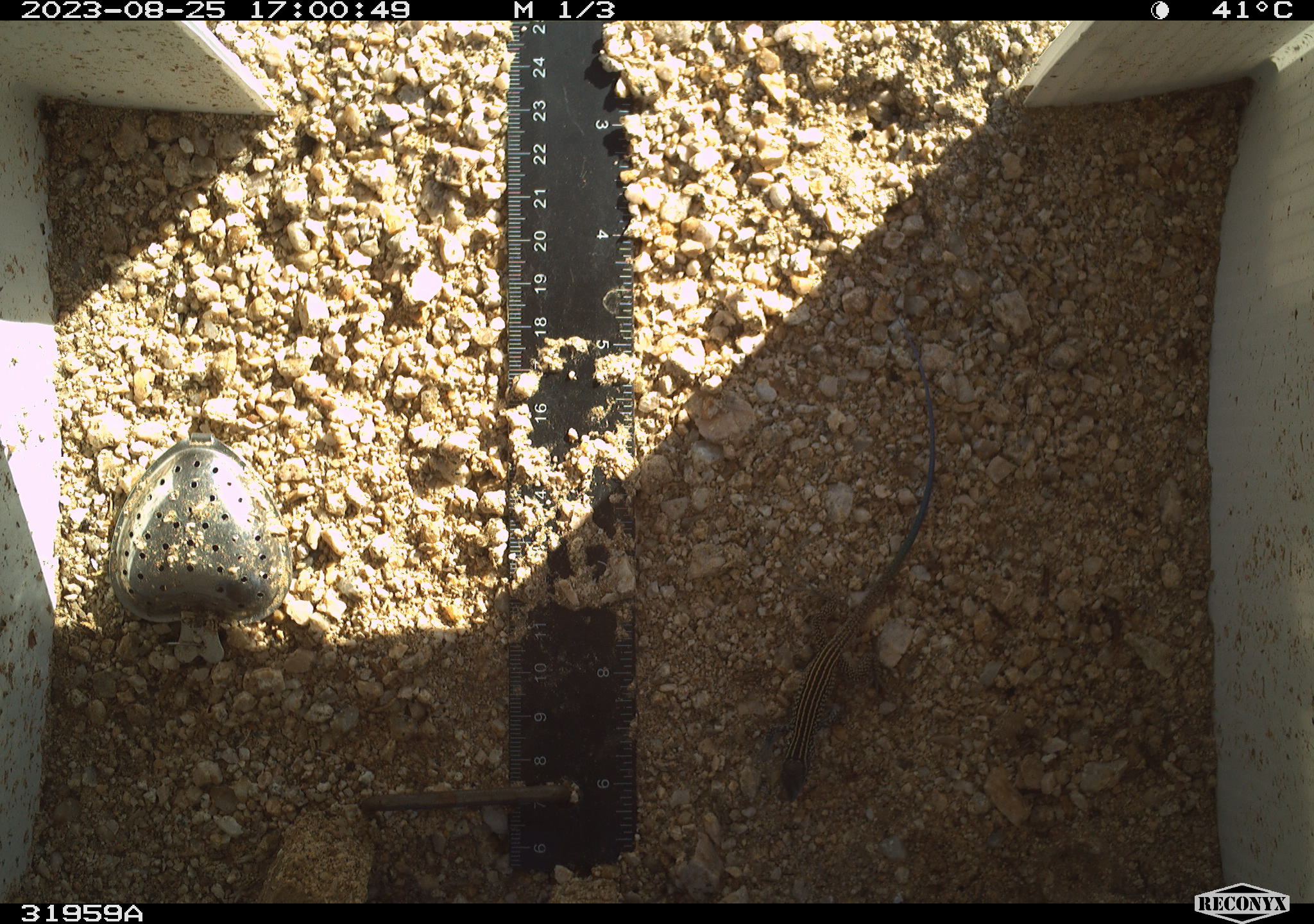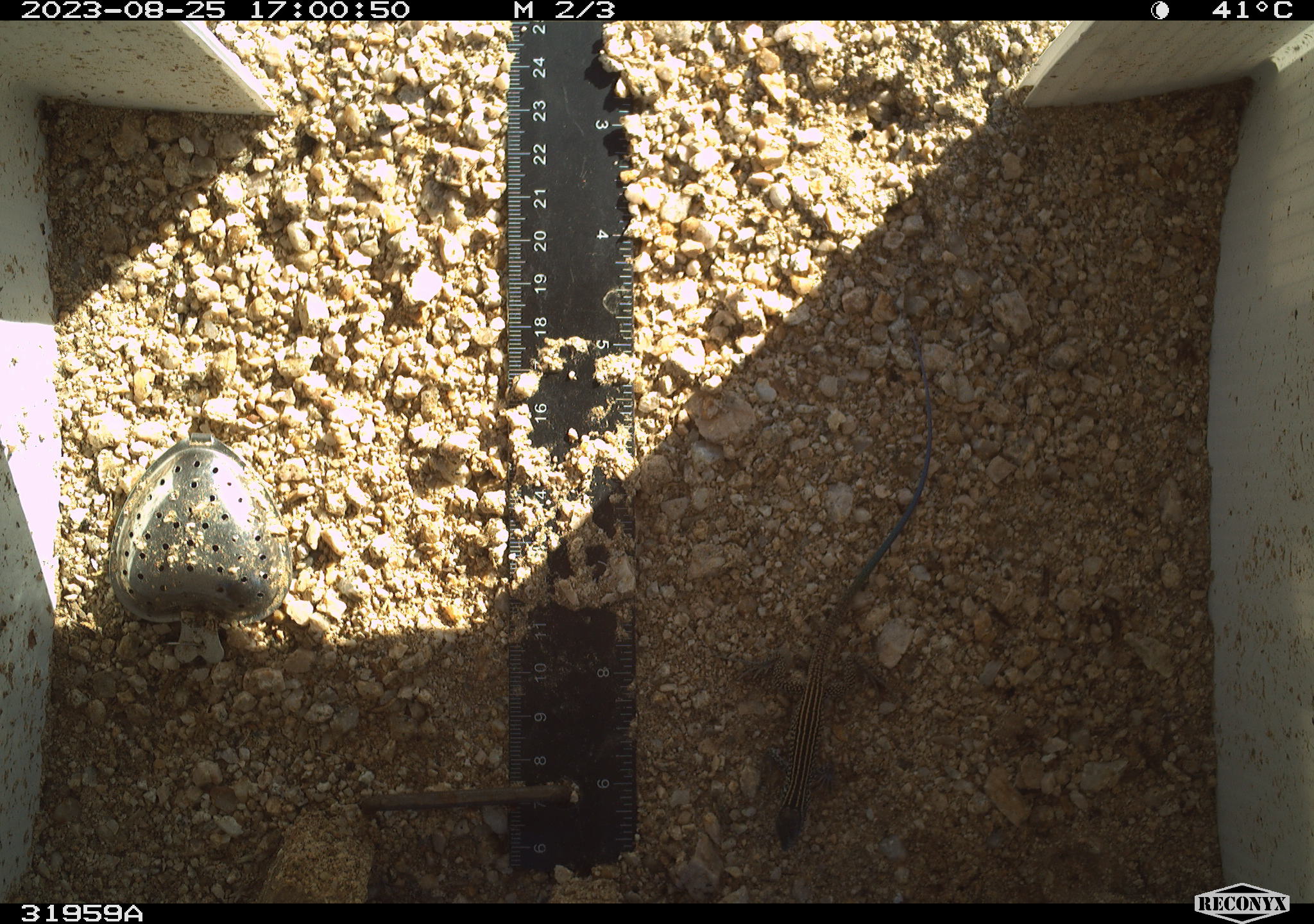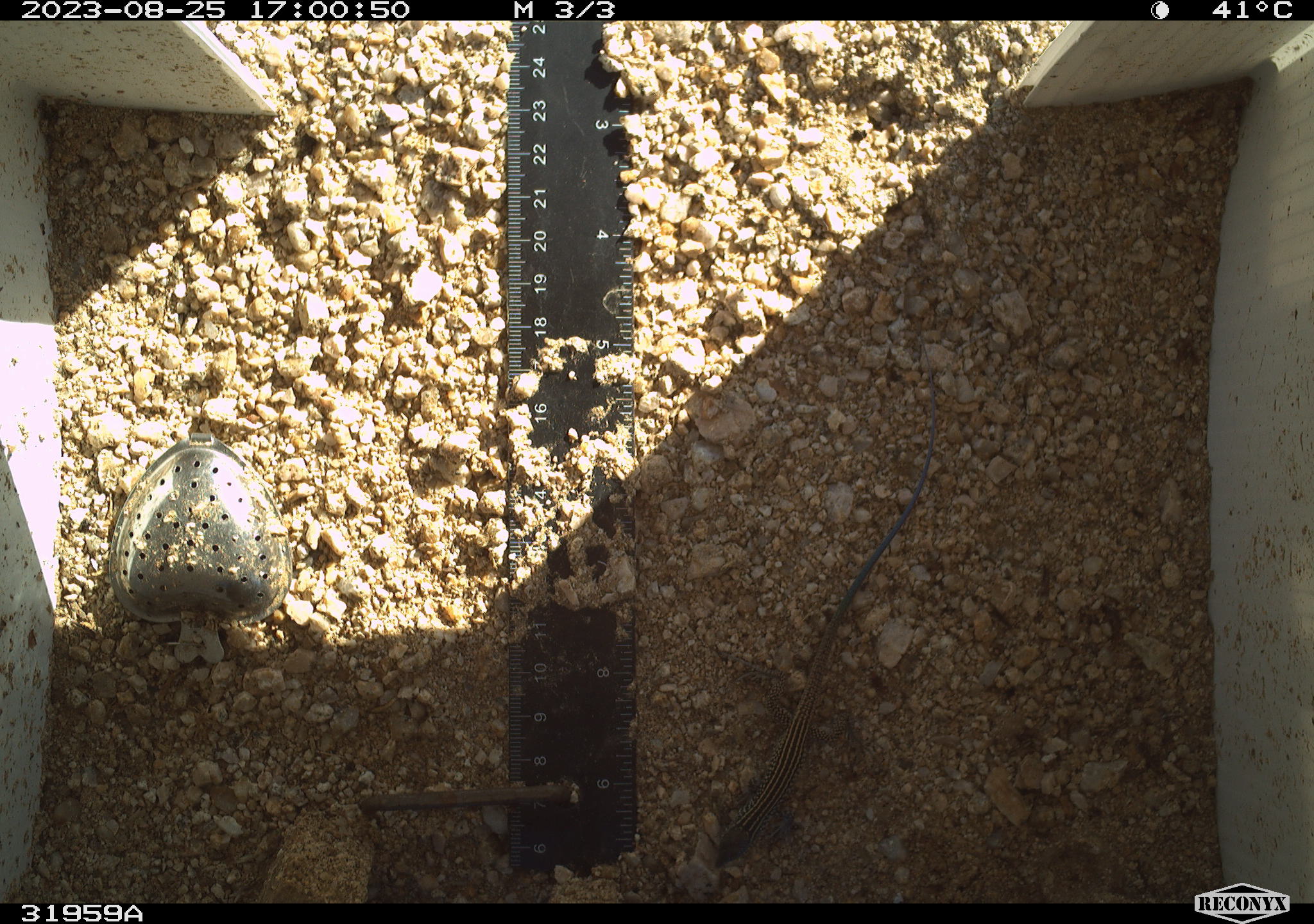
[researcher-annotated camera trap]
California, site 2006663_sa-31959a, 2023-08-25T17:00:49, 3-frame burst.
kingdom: Animalia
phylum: Chordata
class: Reptilia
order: Squamata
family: Teiidae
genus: Aspidoscelis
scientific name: Aspidoscelis tigris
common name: western whiptail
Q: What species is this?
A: Western whiptail (Aspidoscelis tigris).